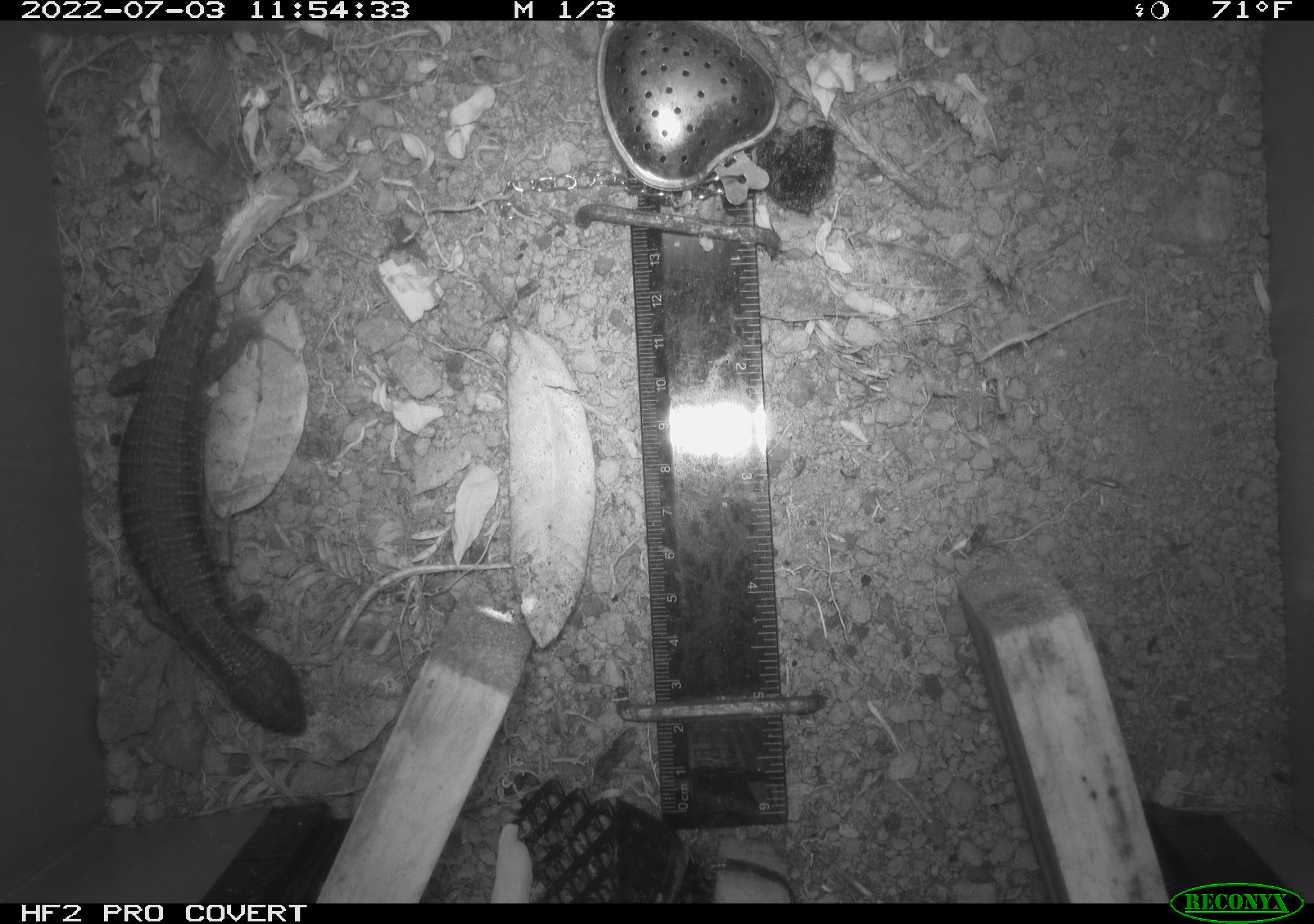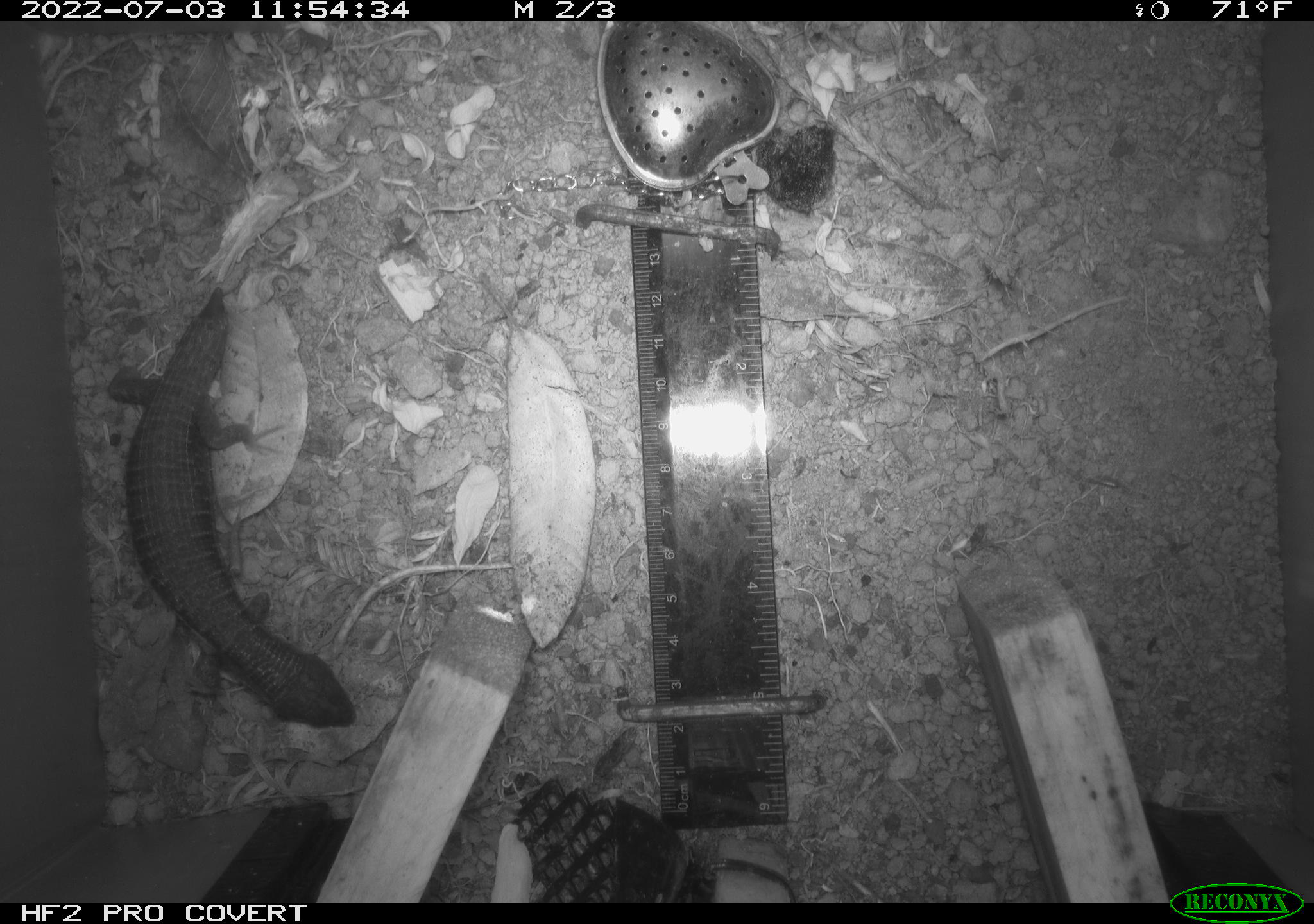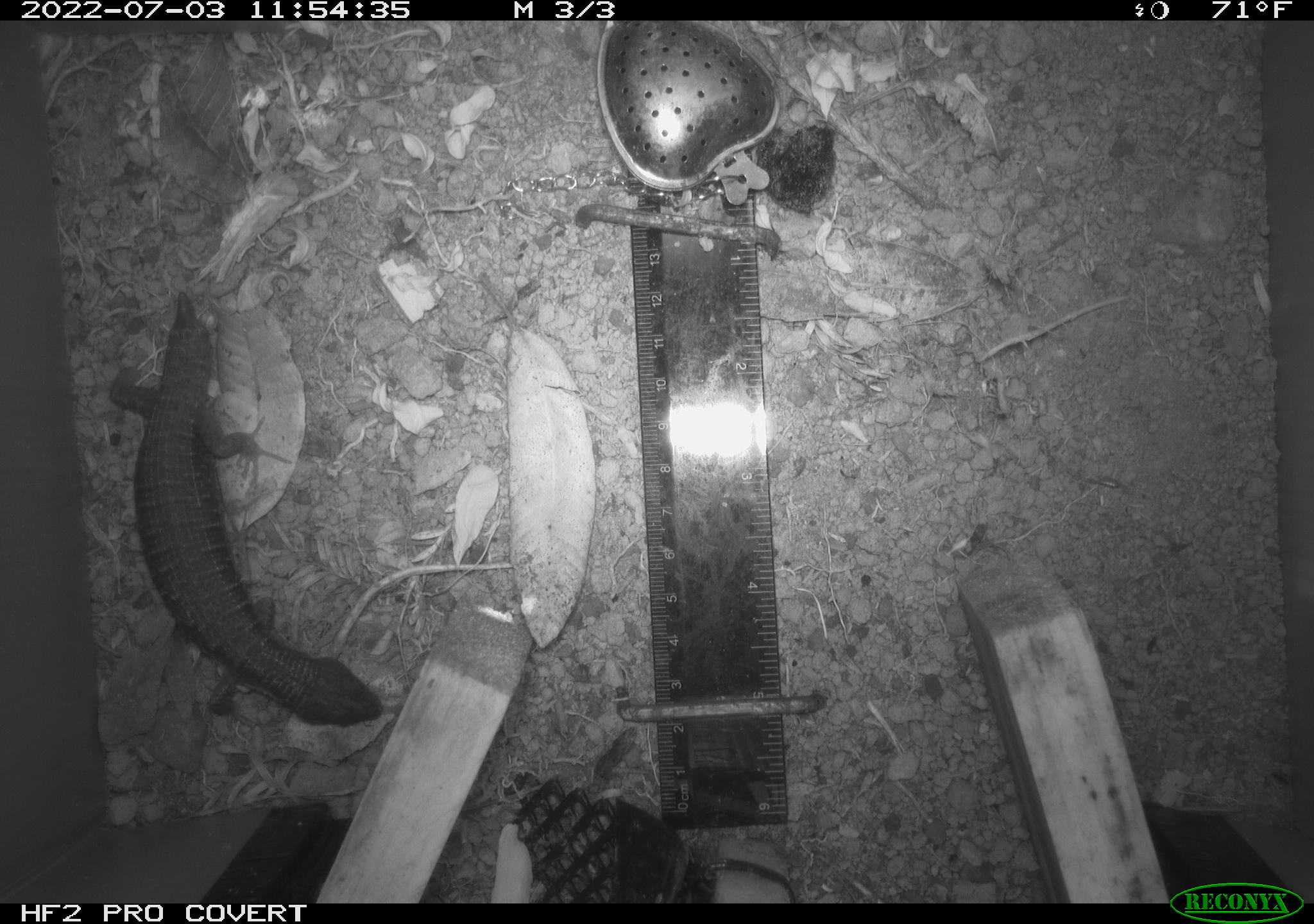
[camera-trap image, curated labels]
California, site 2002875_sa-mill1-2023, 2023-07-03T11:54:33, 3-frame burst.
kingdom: Animalia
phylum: Chordata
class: Reptilia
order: Squamata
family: Anguidae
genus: Elgaria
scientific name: Elgaria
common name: alligator lizards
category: elgaria species